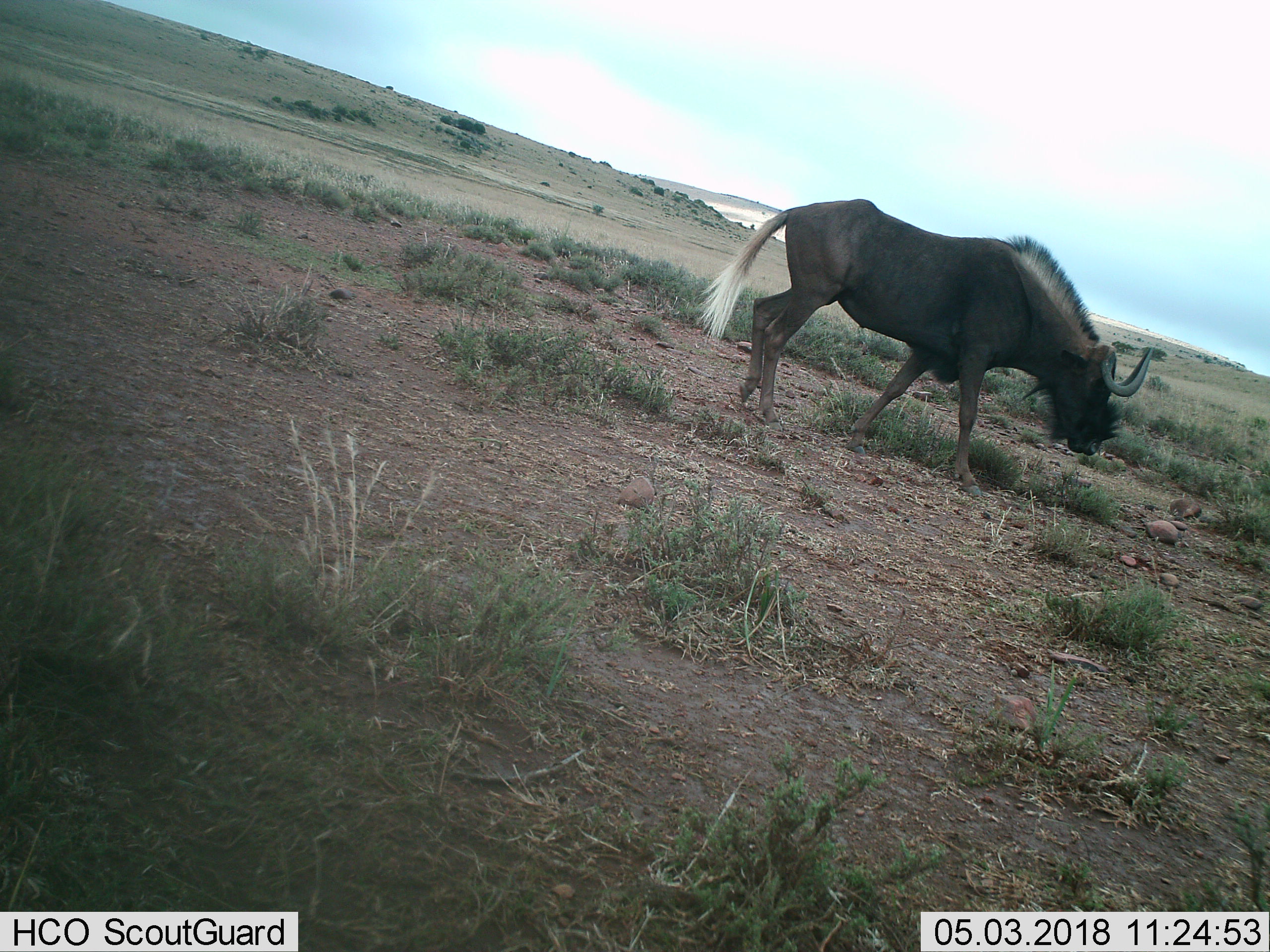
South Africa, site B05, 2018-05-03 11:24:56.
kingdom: Animalia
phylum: Chordata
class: Mammalia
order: Artiodactyla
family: Bovidae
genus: Connochaetes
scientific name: Connochaetes gnou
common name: black wildebeest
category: wildebeestblack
Wildebeestblack (black wildebeest) (Connochaetes gnou), count 1. Behavior (volunteer vote fractions): standing 0%, resting 0%, moving 100%, interacting 0%. Young present (vote fraction): 0%. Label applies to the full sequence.